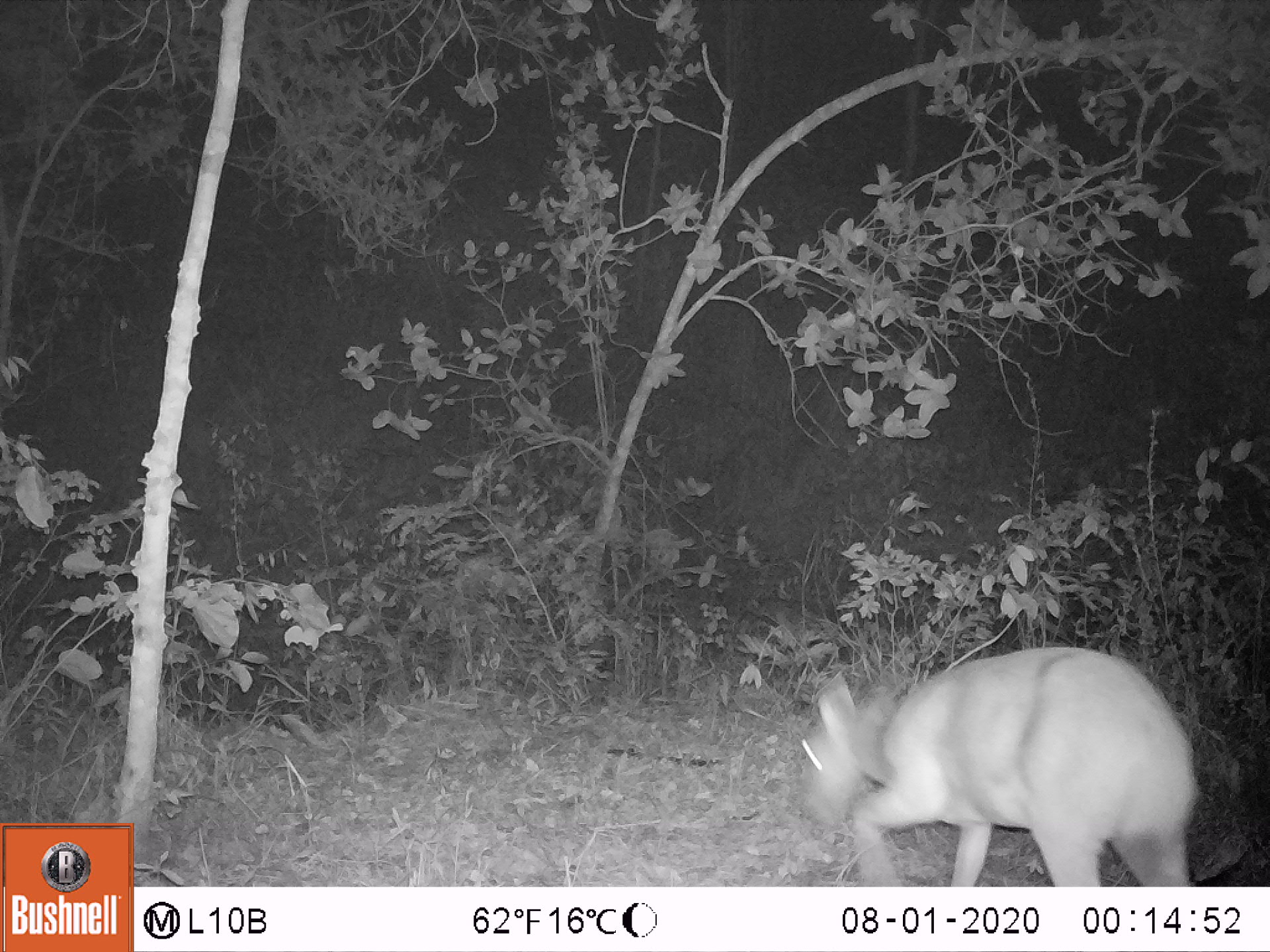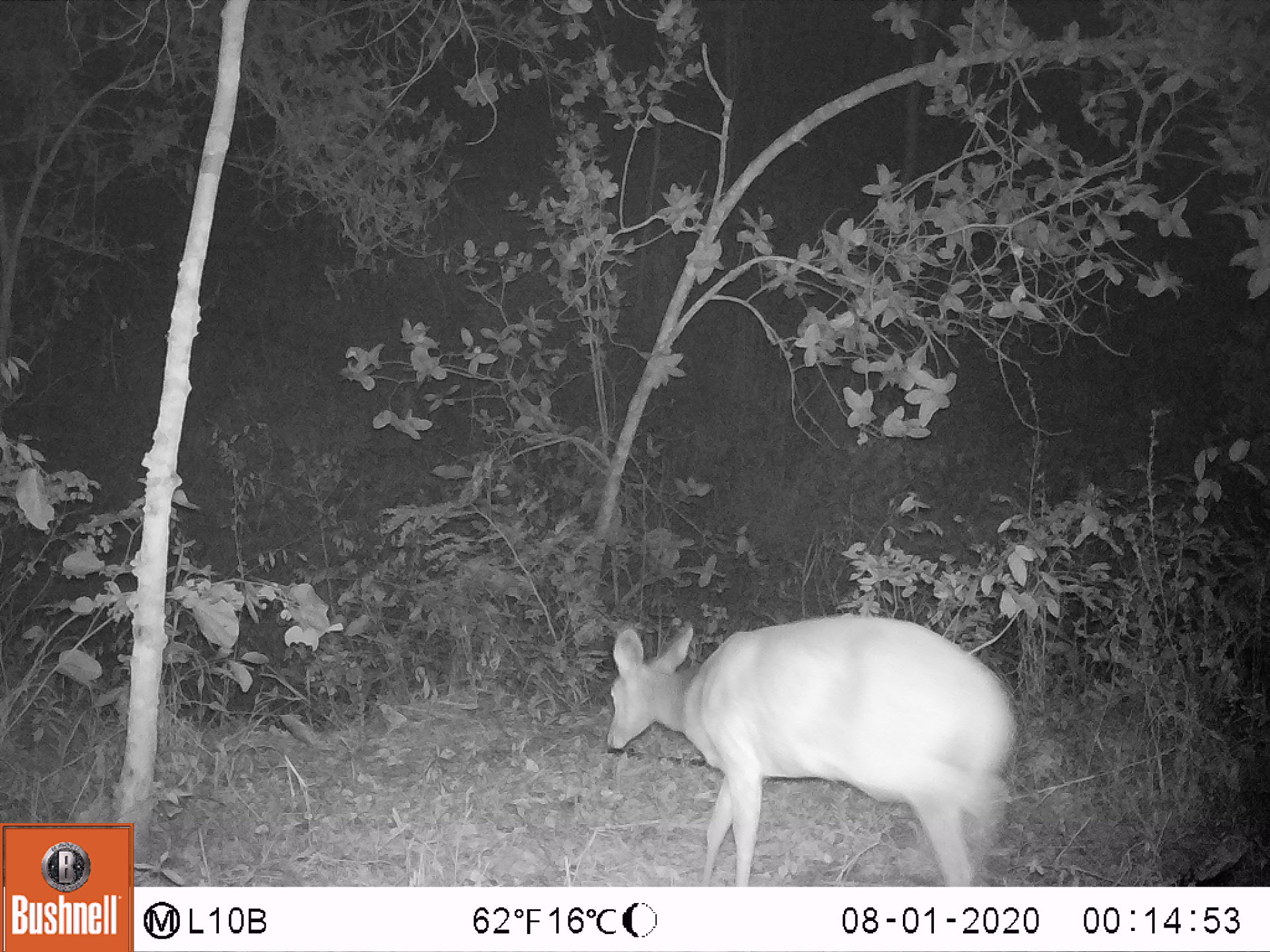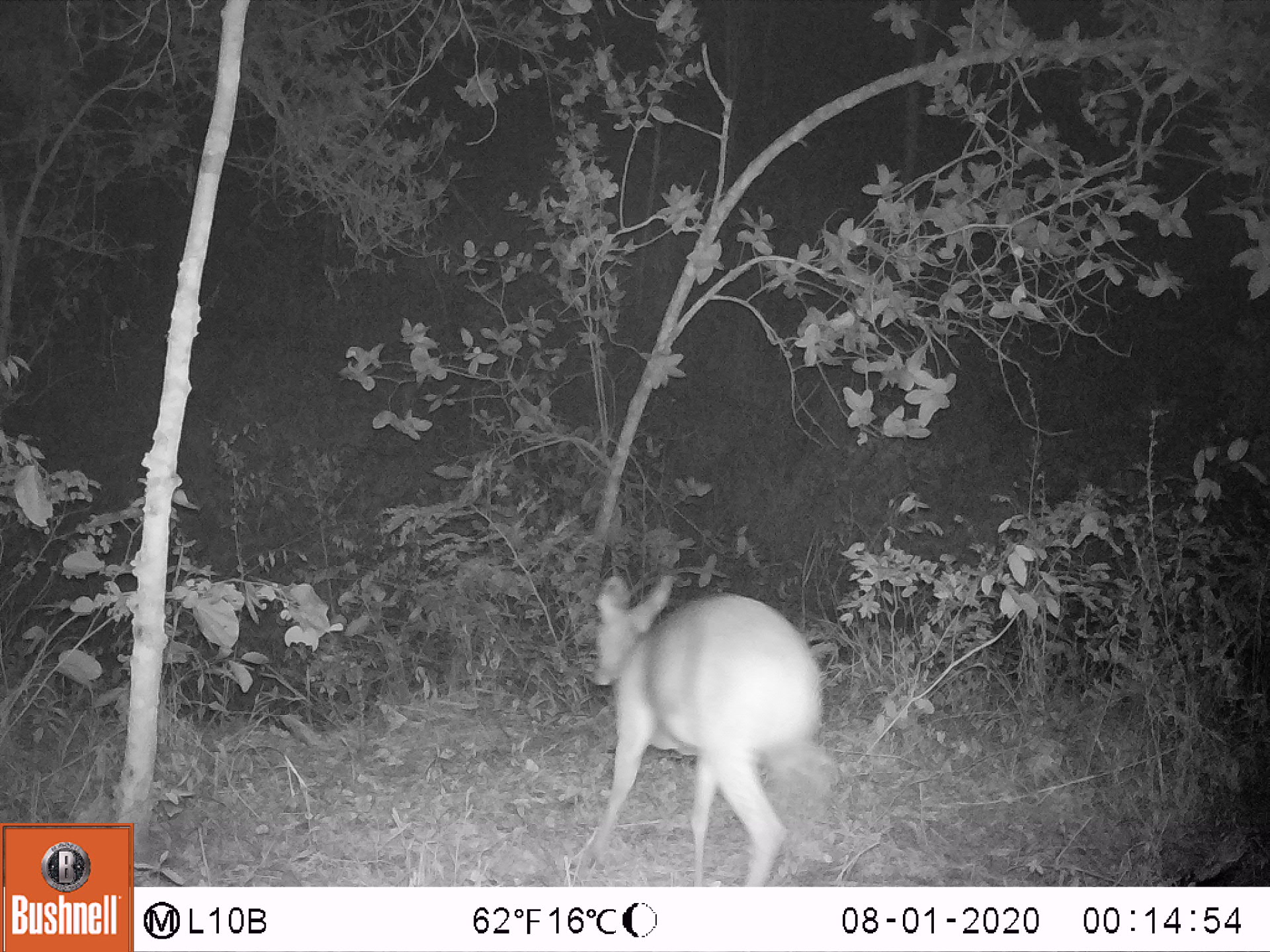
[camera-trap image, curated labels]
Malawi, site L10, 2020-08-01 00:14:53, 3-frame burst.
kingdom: Animalia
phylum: Chordata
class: Mammalia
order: Artiodactyla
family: Bovidae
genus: Tragelaphus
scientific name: Tragelaphus sylvaticus sylvaticus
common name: cape bushbuck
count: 1